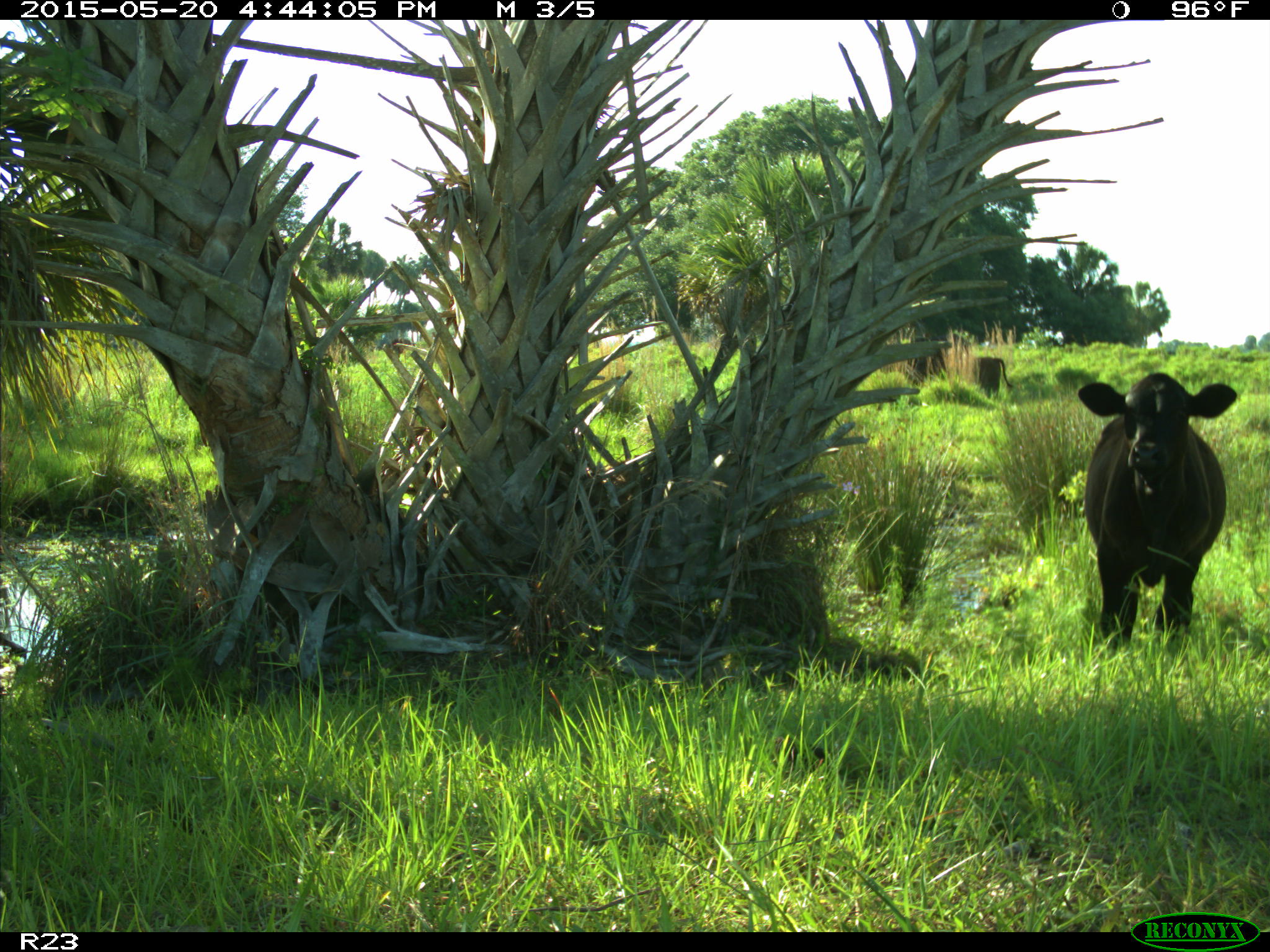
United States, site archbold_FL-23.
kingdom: Animalia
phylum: Chordata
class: Mammalia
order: Artiodactyla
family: Bovidae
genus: Bos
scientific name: Bos taurus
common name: domestic cow